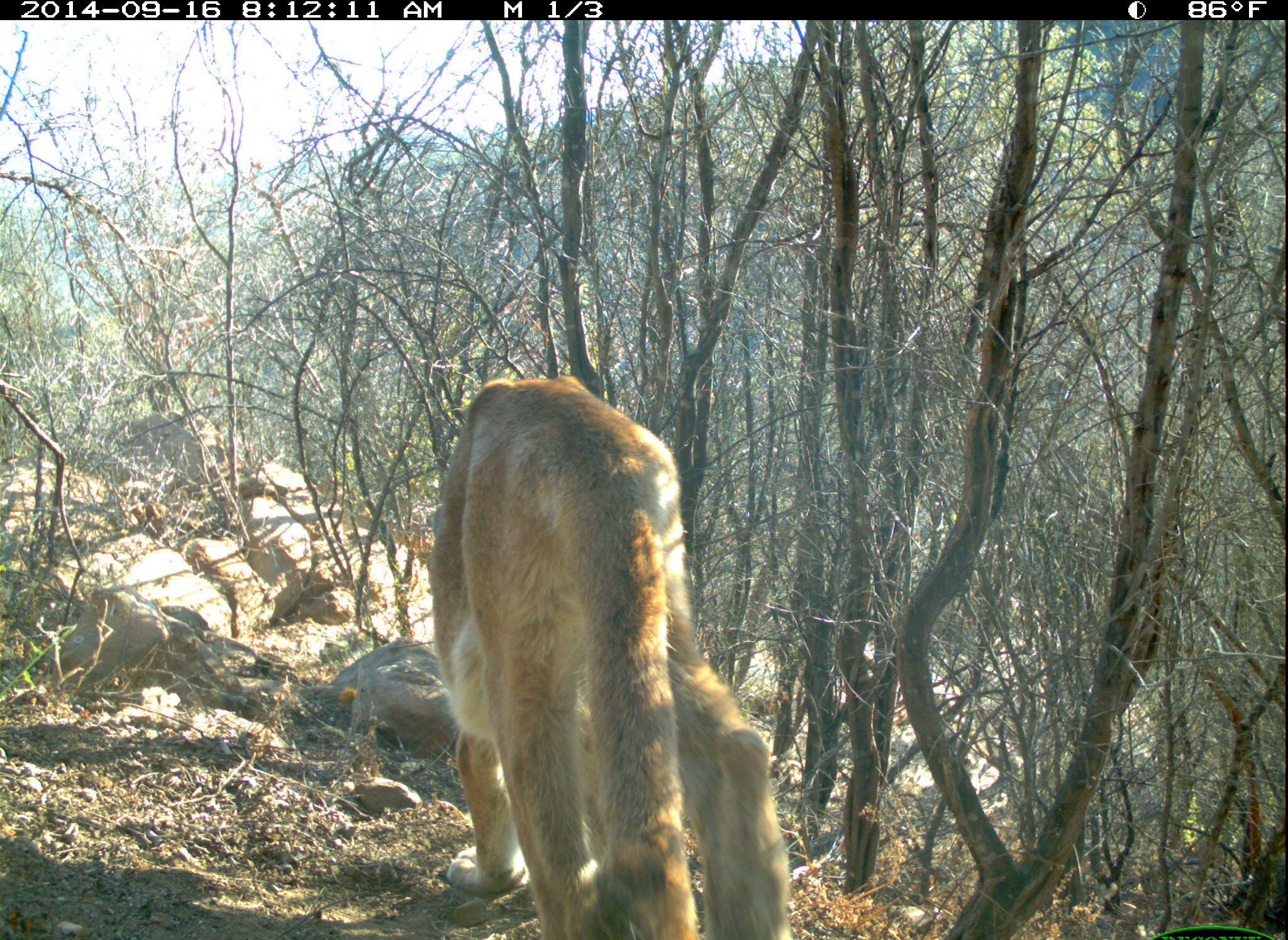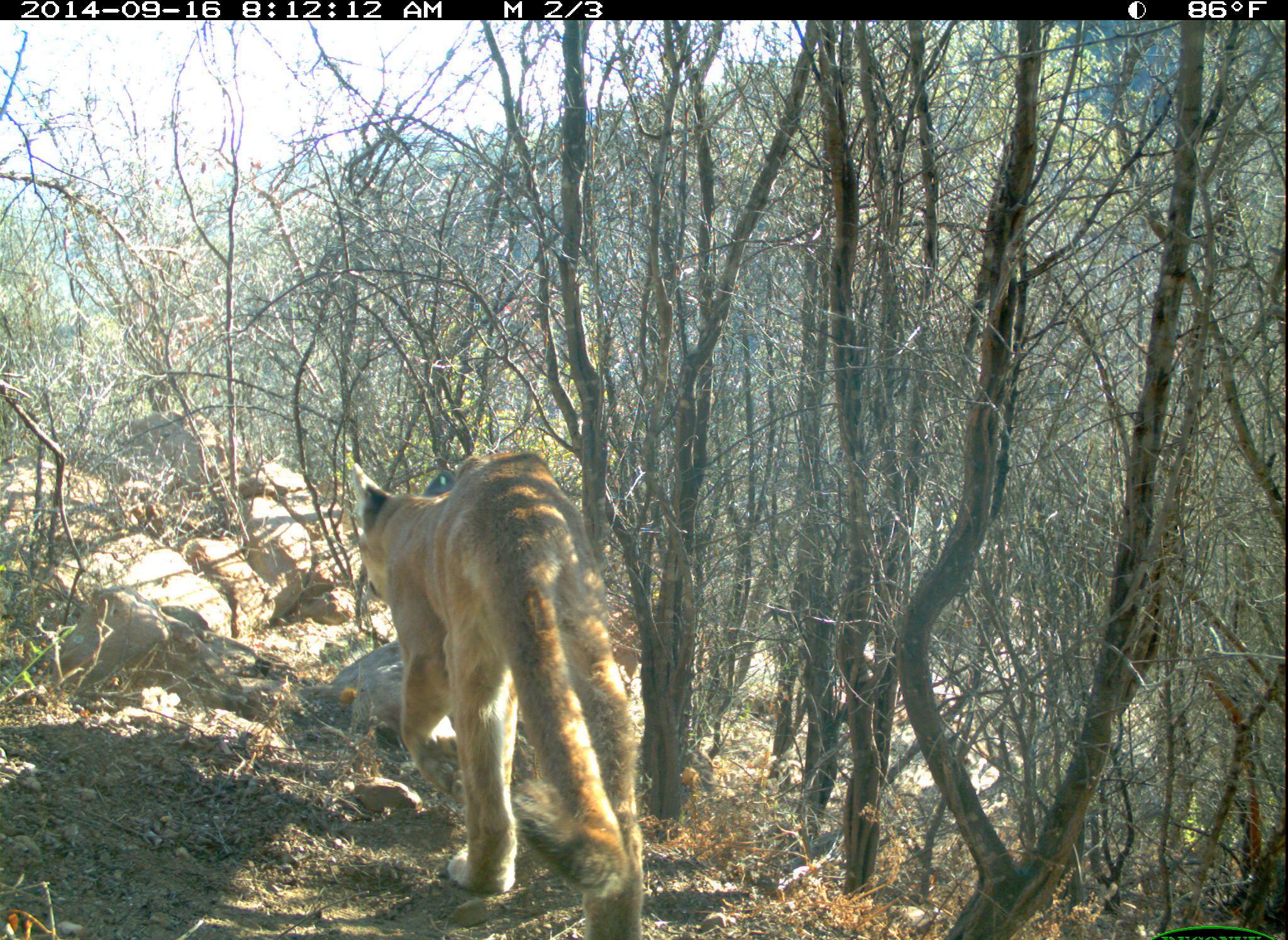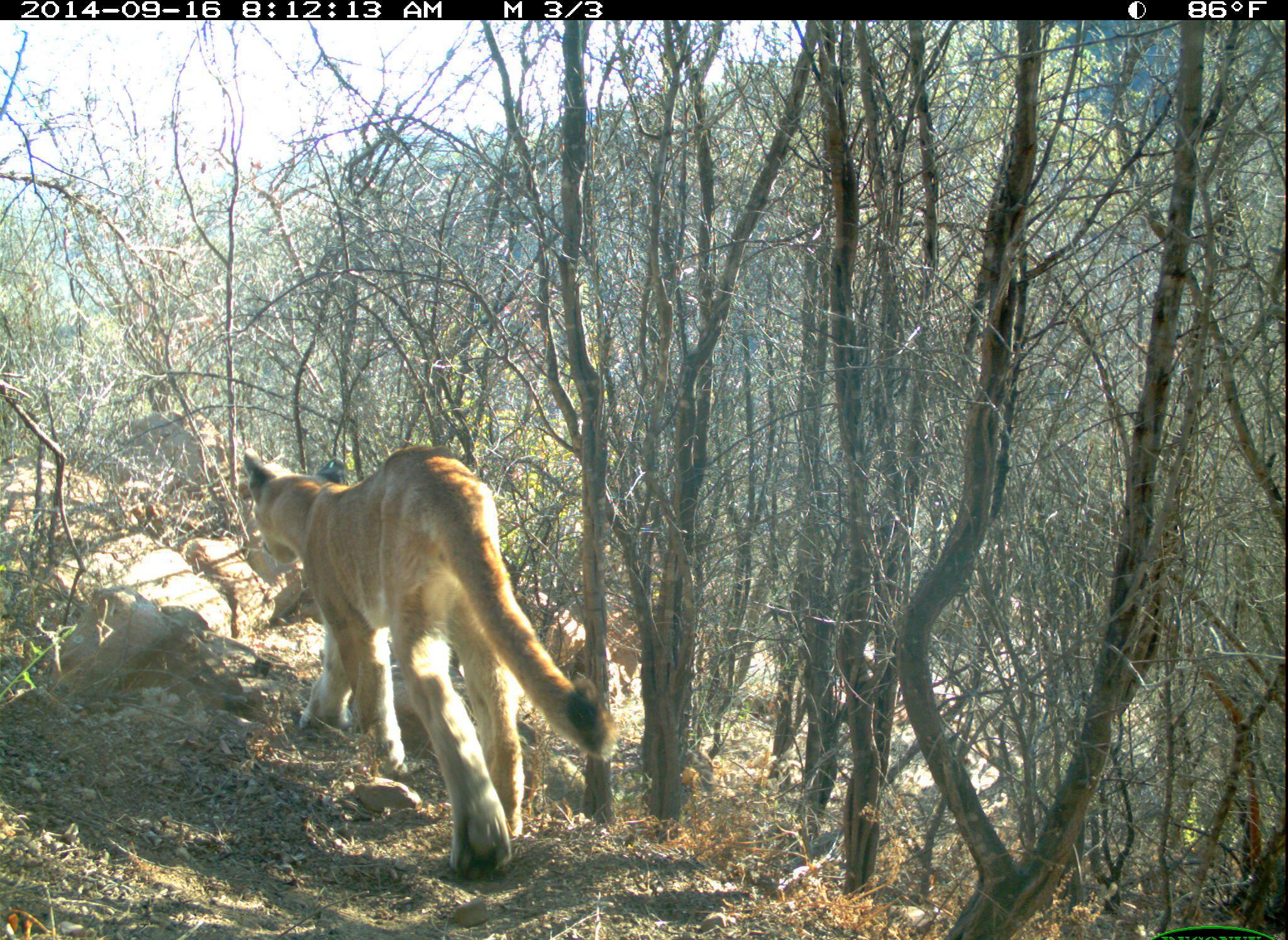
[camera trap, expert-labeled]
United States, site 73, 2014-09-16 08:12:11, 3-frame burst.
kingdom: Animalia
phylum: Chordata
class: Mammalia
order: Carnivora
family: Felidae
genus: Puma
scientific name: Puma concolor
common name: mountain lion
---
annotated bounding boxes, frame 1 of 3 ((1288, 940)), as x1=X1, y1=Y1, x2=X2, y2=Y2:
mountain lion: x1=427, y1=375, x2=800, y2=940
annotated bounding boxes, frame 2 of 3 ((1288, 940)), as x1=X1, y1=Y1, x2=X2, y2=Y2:
mountain lion: x1=346, y1=449, x2=644, y2=938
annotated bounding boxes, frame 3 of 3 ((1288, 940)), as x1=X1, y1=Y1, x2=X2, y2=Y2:
mountain lion: x1=244, y1=445, x2=614, y2=880